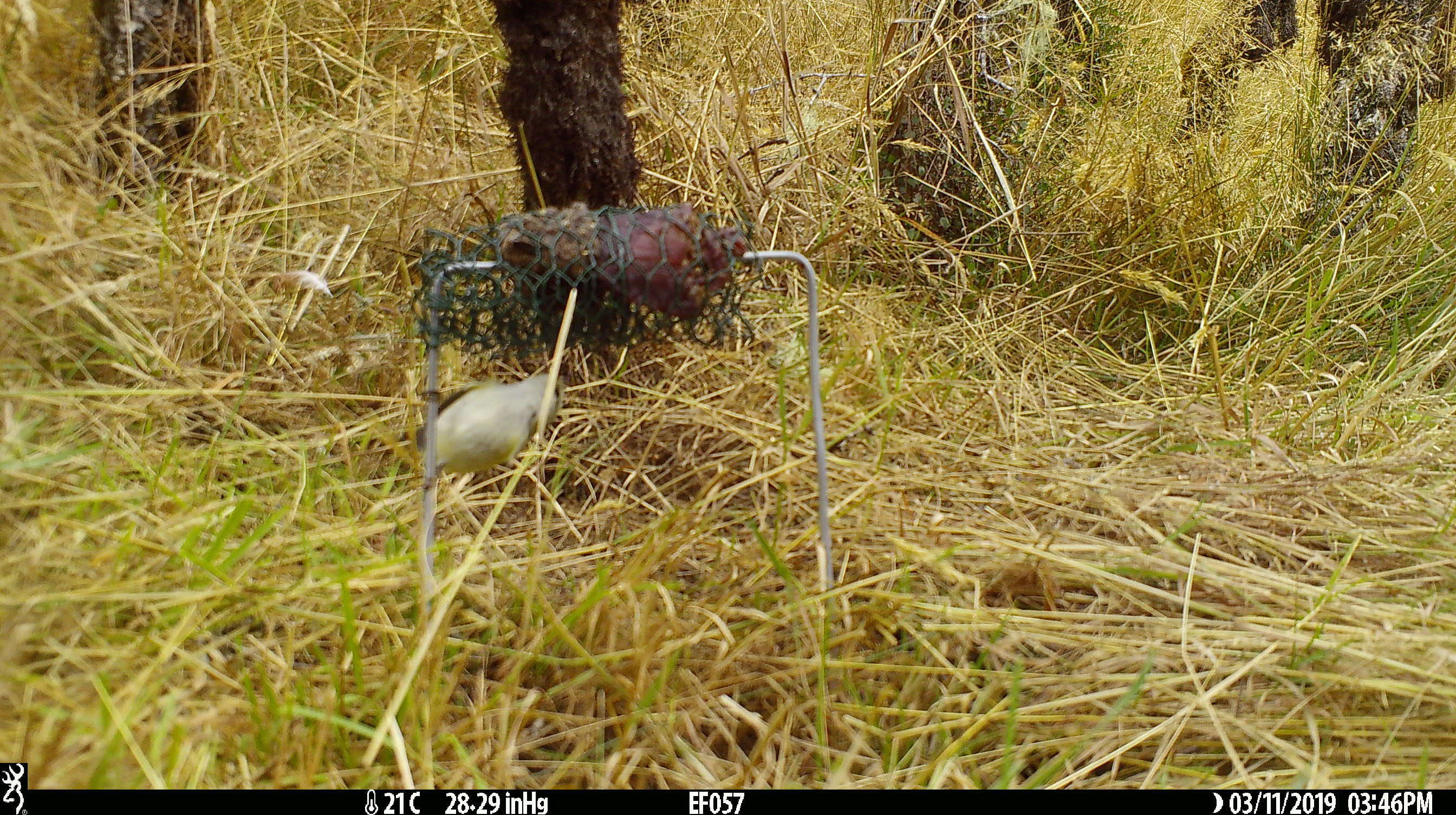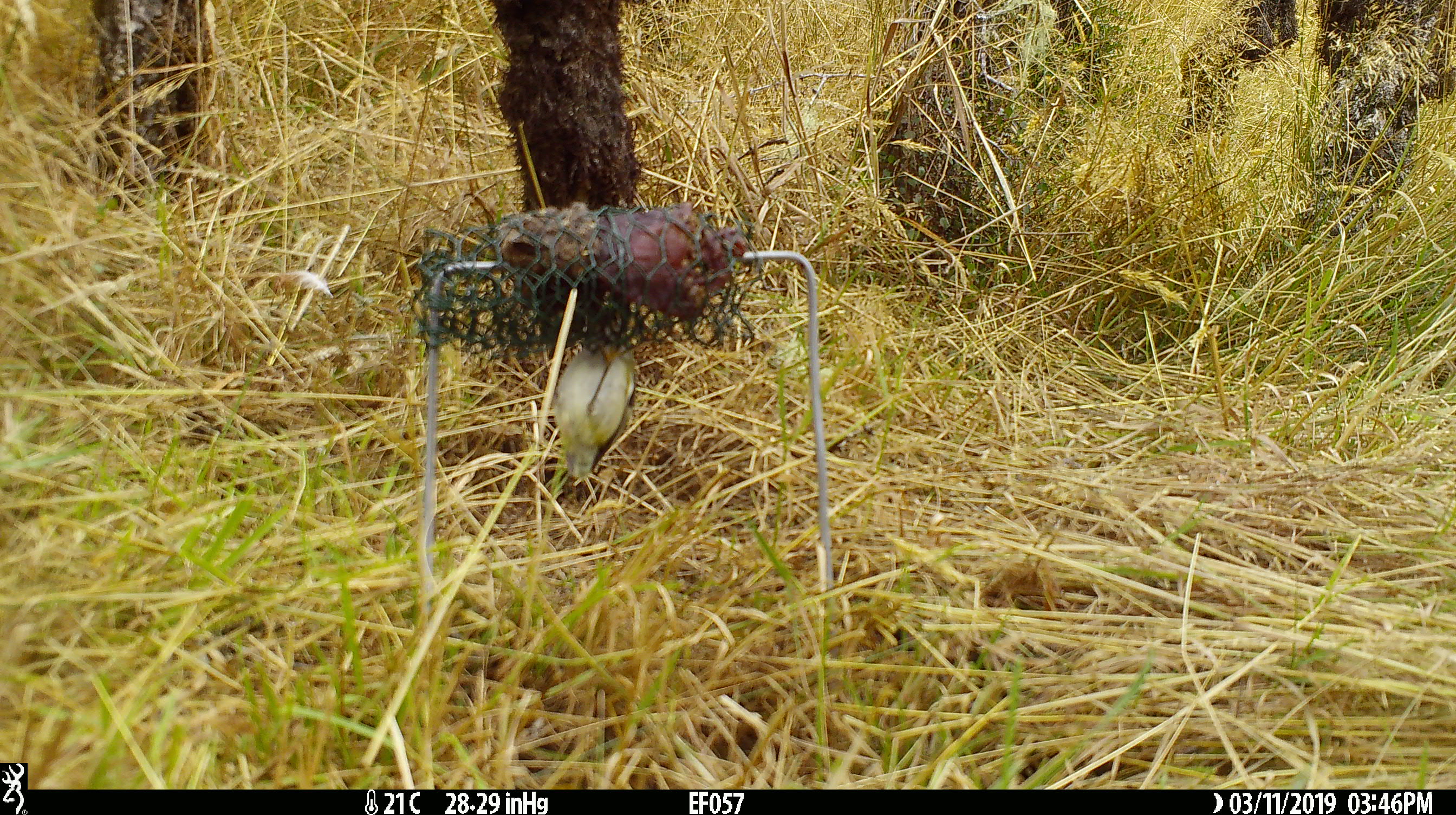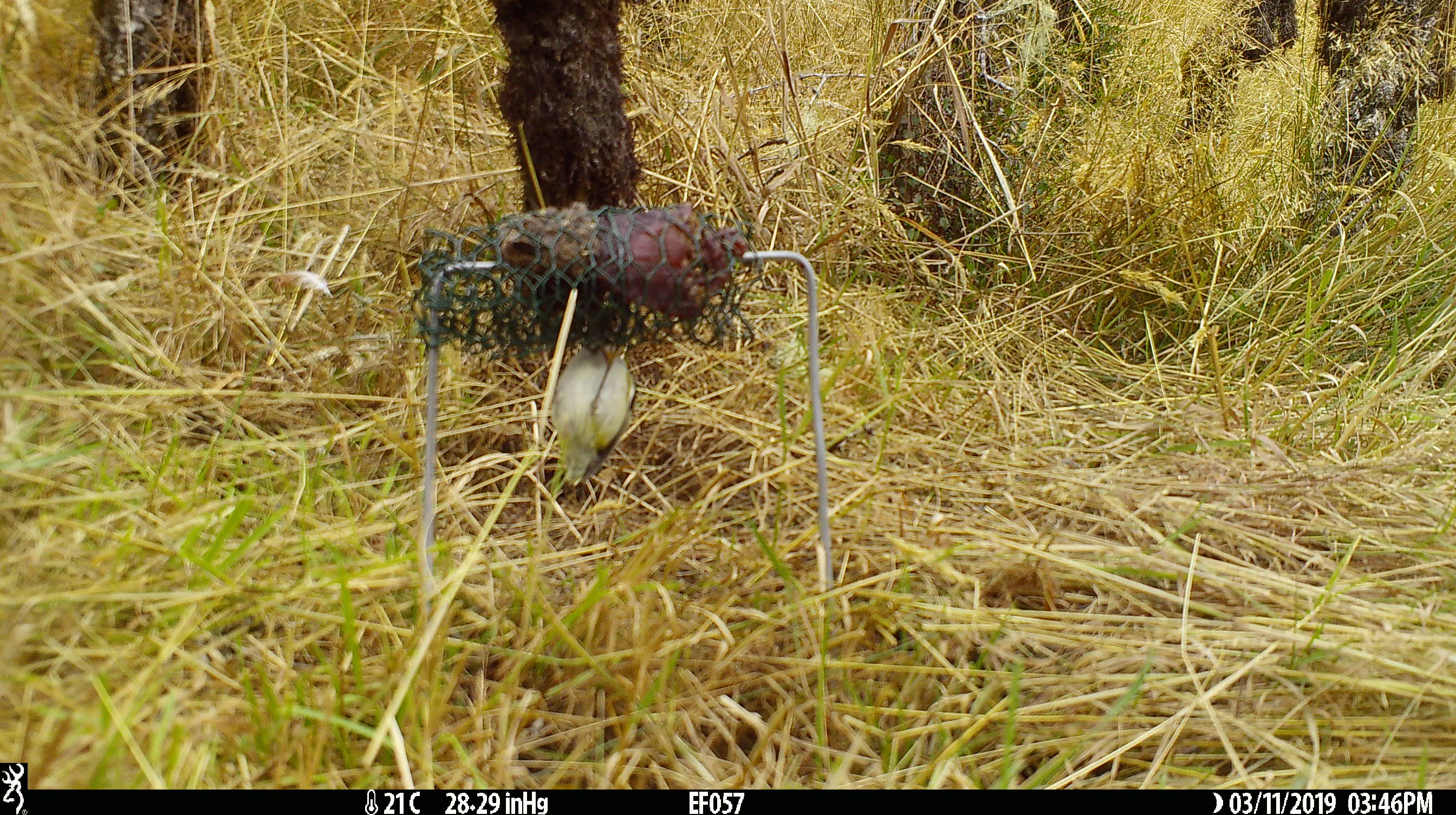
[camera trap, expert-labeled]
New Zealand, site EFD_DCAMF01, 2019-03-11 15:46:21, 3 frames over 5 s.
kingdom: Animalia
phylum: Chordata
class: Aves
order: Passeriformes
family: Acanthisittidae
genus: Acanthisitta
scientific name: Acanthisitta chloris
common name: rifleman